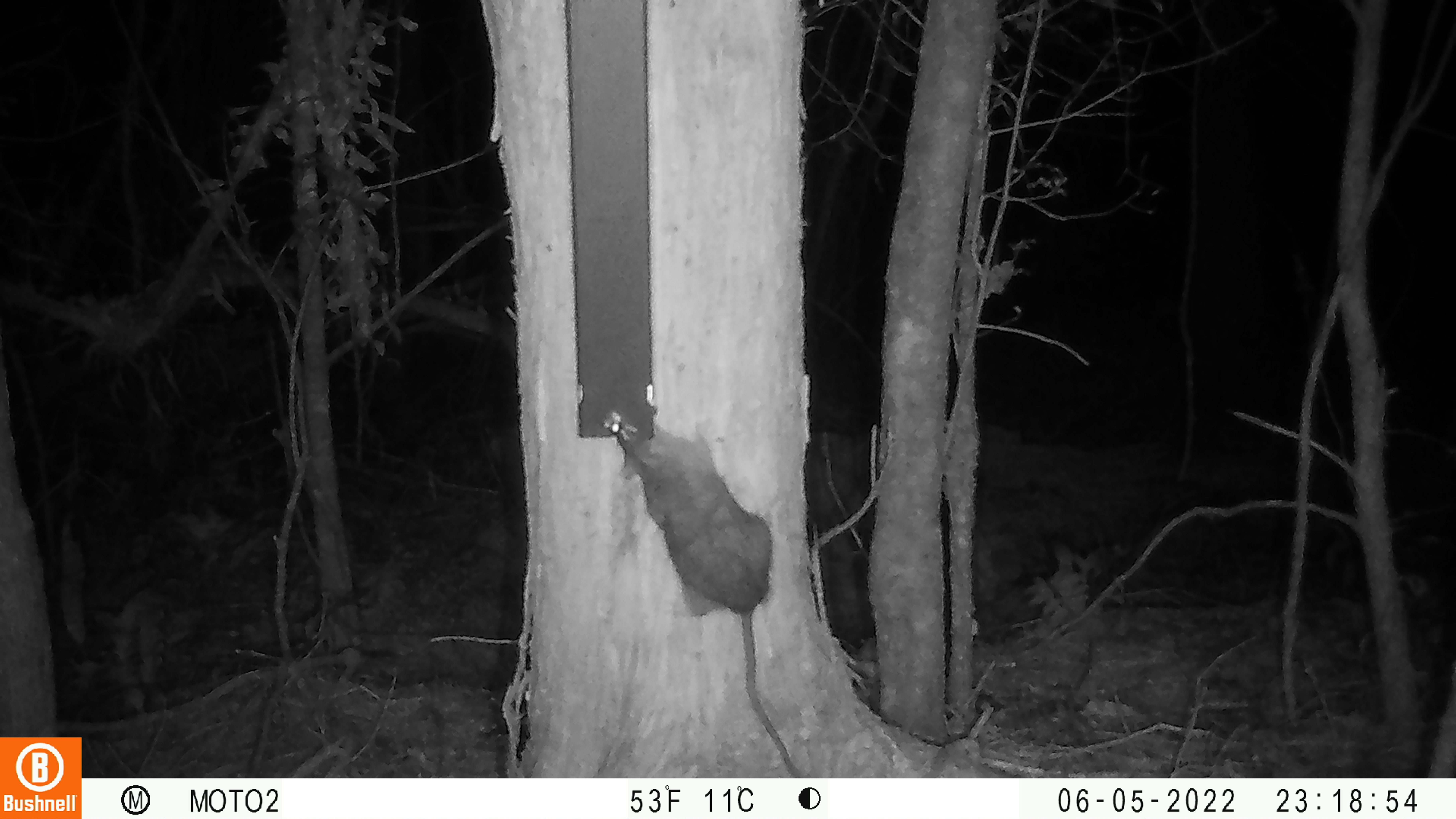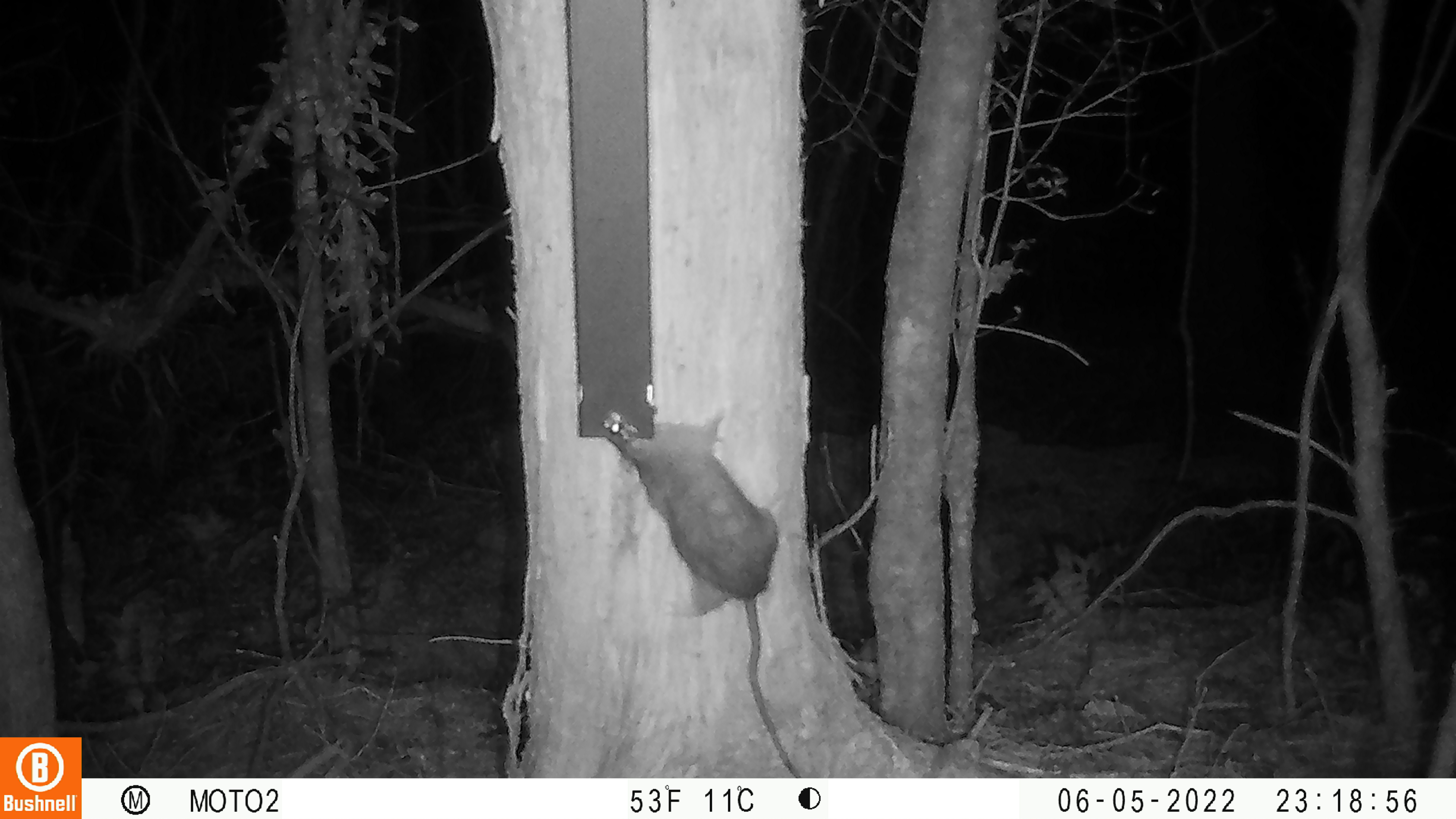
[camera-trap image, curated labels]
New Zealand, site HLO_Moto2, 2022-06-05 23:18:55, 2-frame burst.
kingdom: Animalia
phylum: Chordata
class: Mammalia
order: Rodentia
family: Muridae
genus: Rattus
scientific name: Rattus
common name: rat